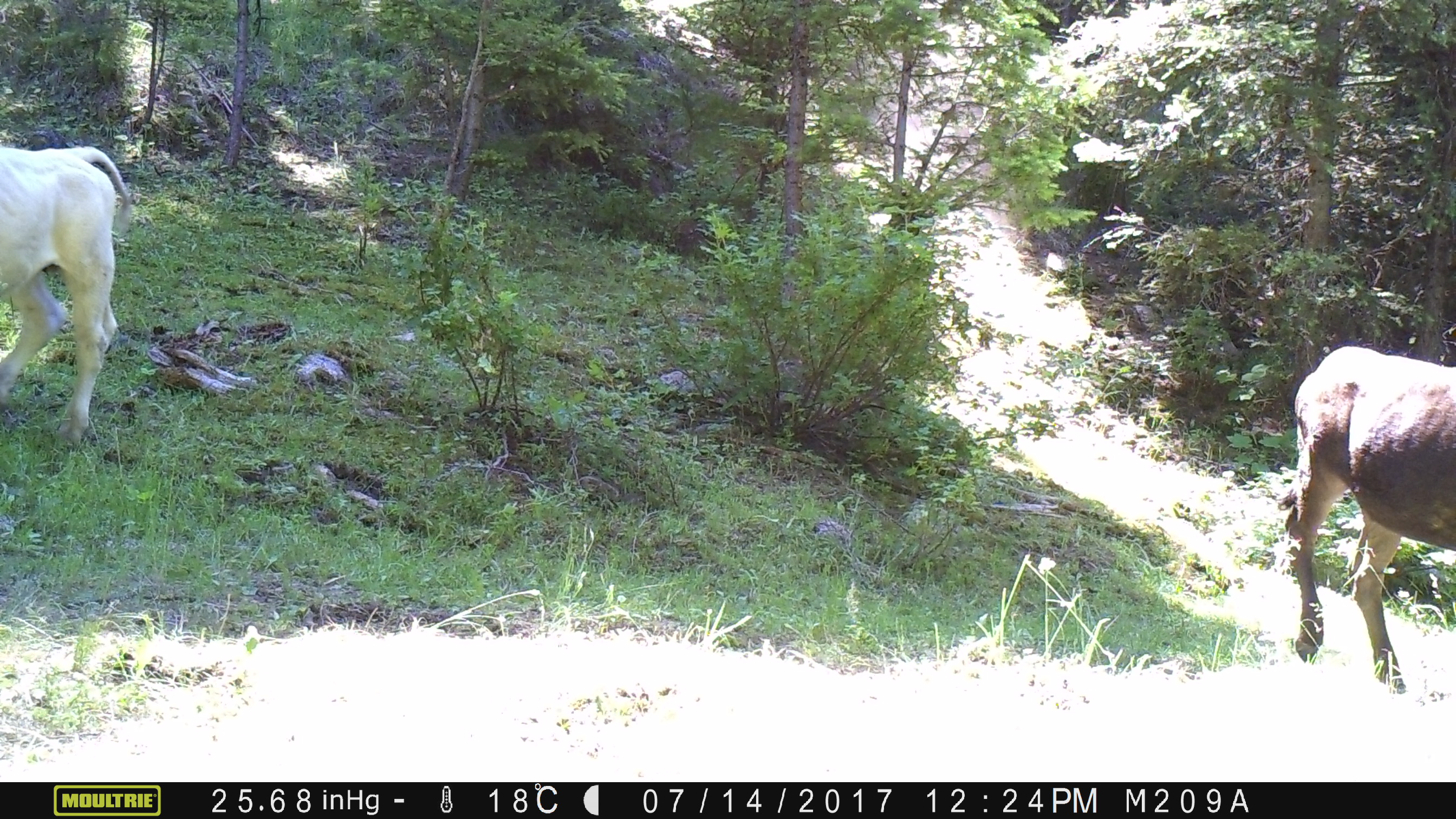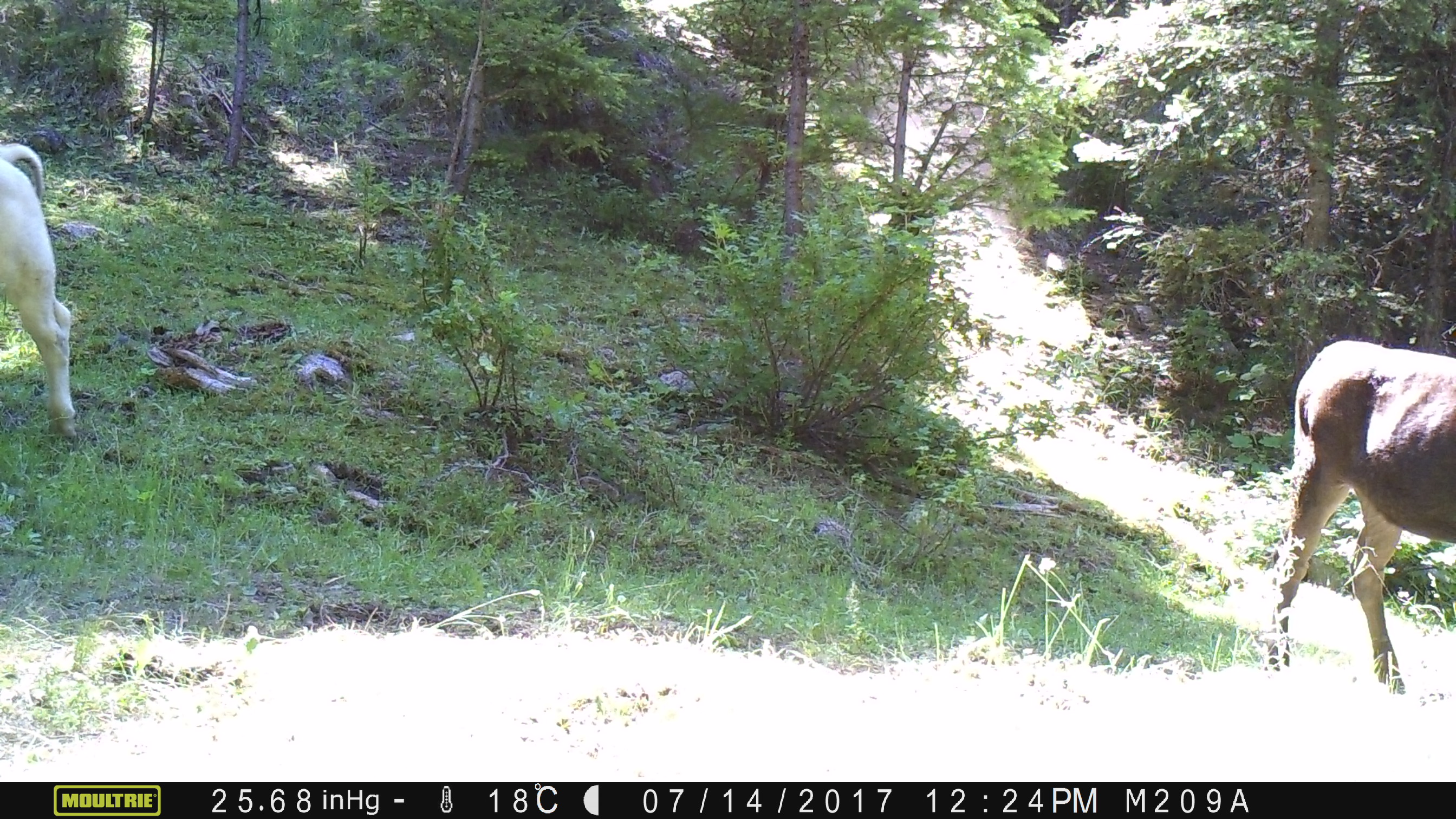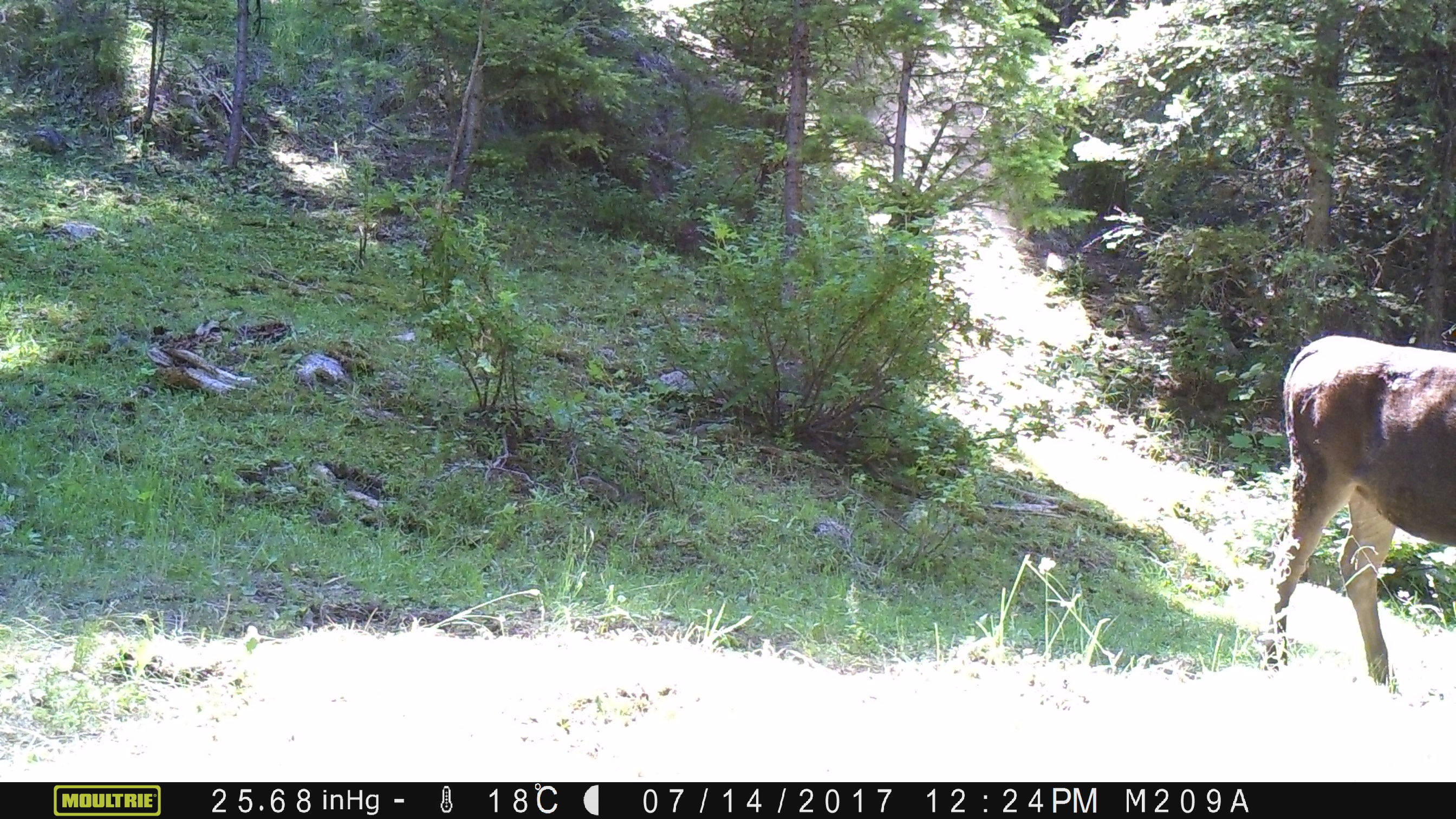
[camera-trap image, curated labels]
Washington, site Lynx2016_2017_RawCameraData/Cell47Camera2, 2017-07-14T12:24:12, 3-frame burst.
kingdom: Animalia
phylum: Chordata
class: Mammalia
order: Artiodactyla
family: Bovidae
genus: Bos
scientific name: Bos taurus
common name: domestic cattle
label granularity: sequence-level